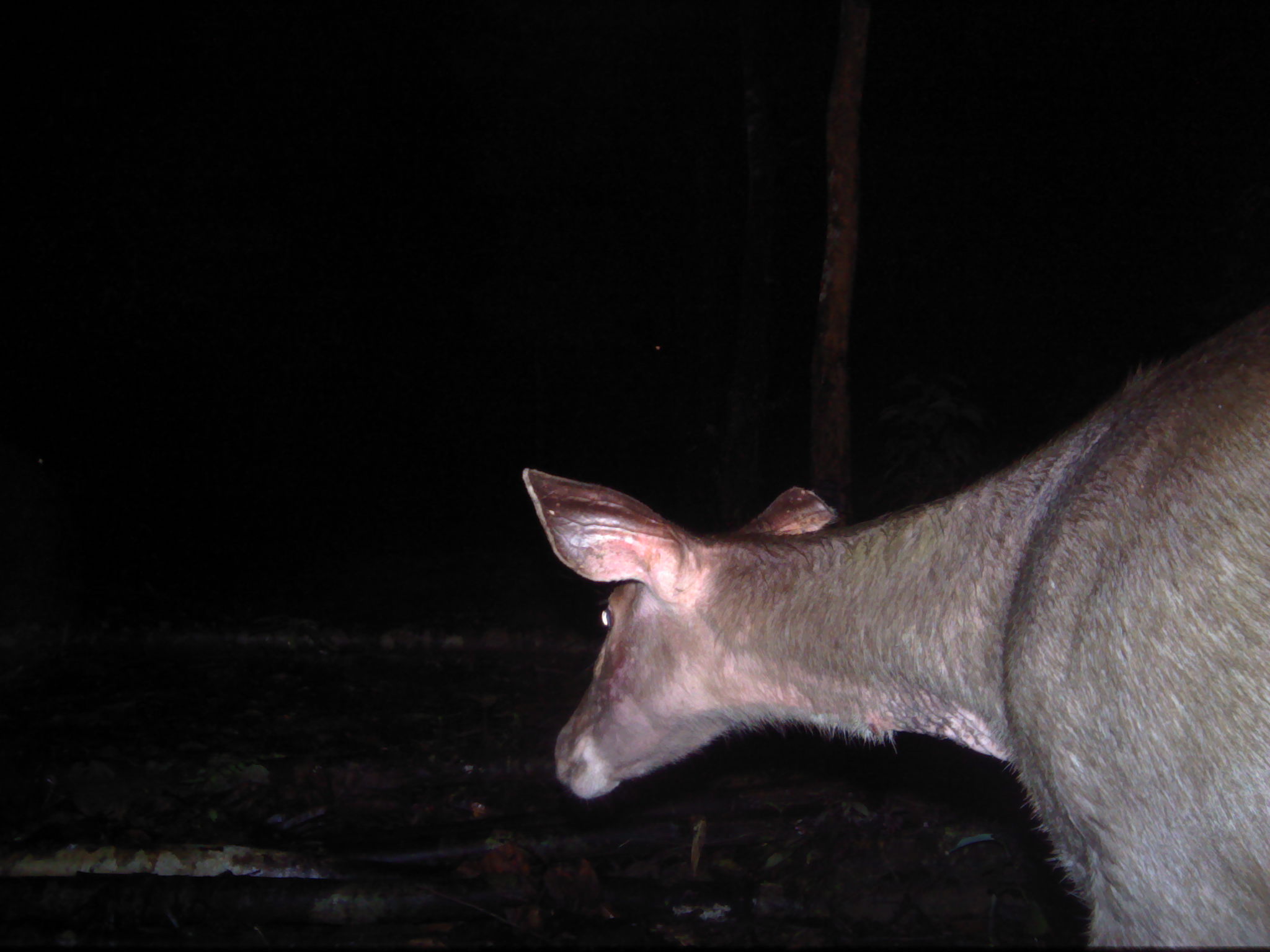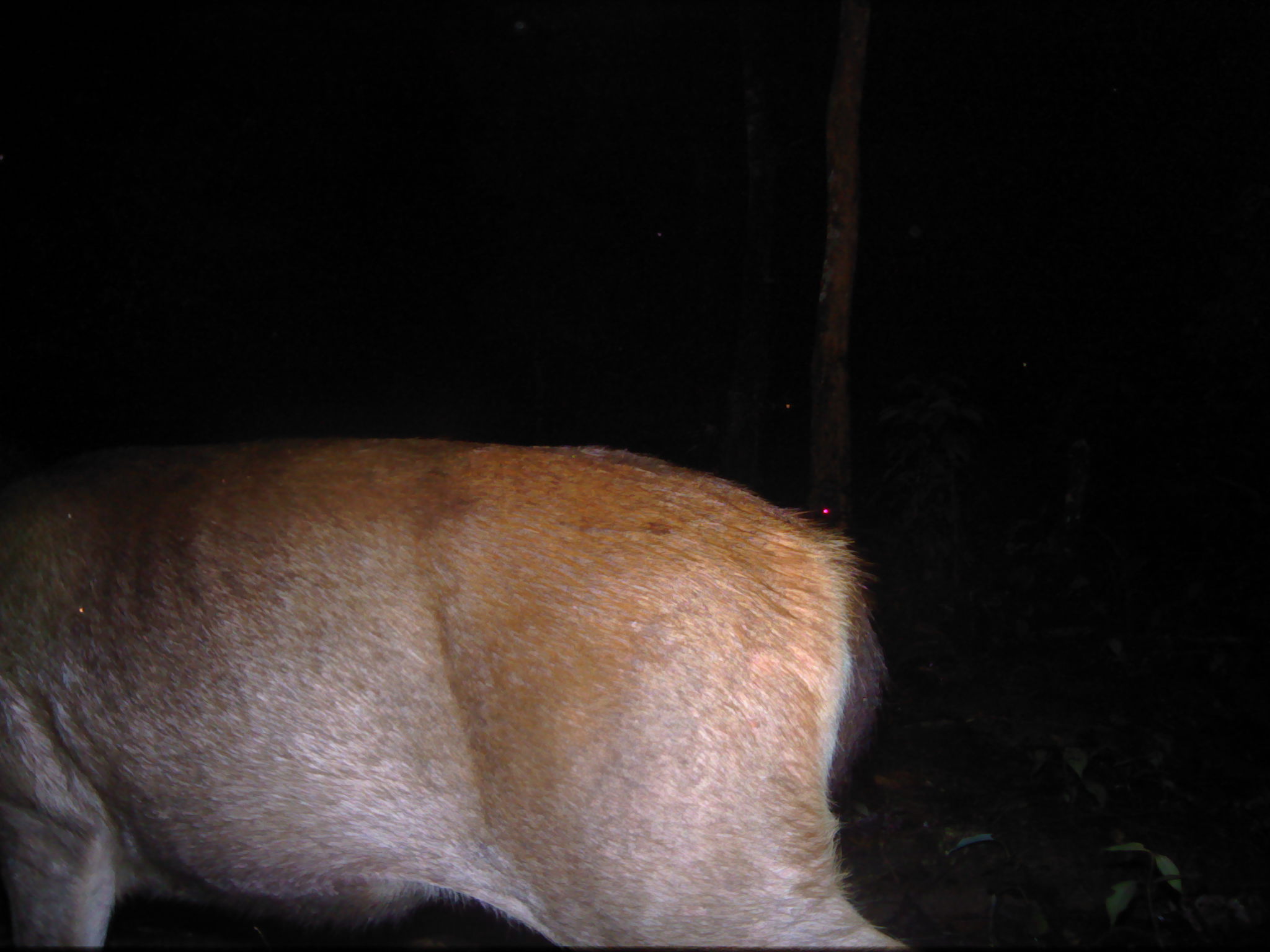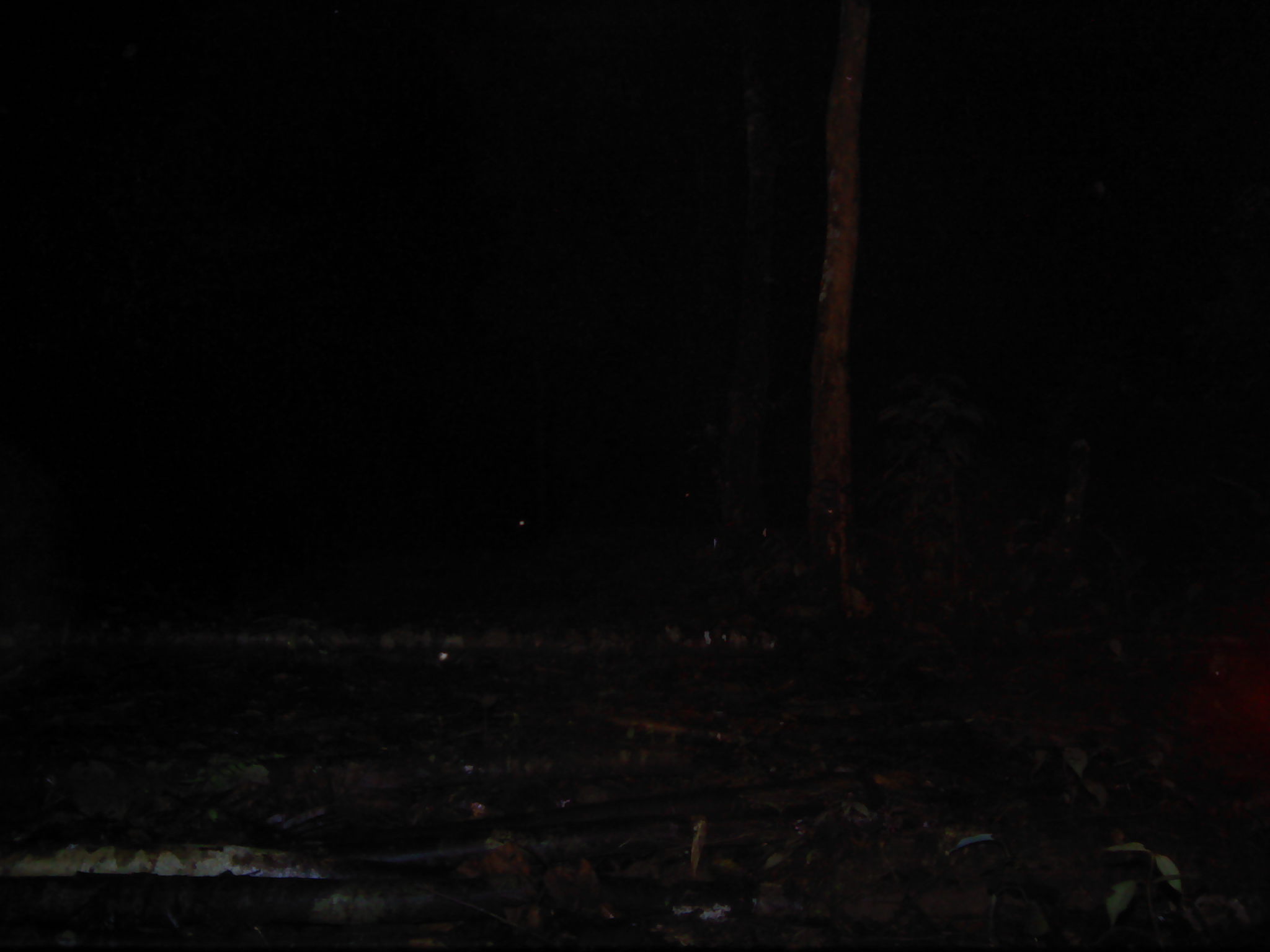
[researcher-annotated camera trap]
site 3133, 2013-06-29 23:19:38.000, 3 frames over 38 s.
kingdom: Animalia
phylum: Chordata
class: Mammalia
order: Artiodactyla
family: Cervidae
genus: Rusa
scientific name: Rusa unicolor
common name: sambar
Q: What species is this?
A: Rusa unicolor (sambar).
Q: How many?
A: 1.